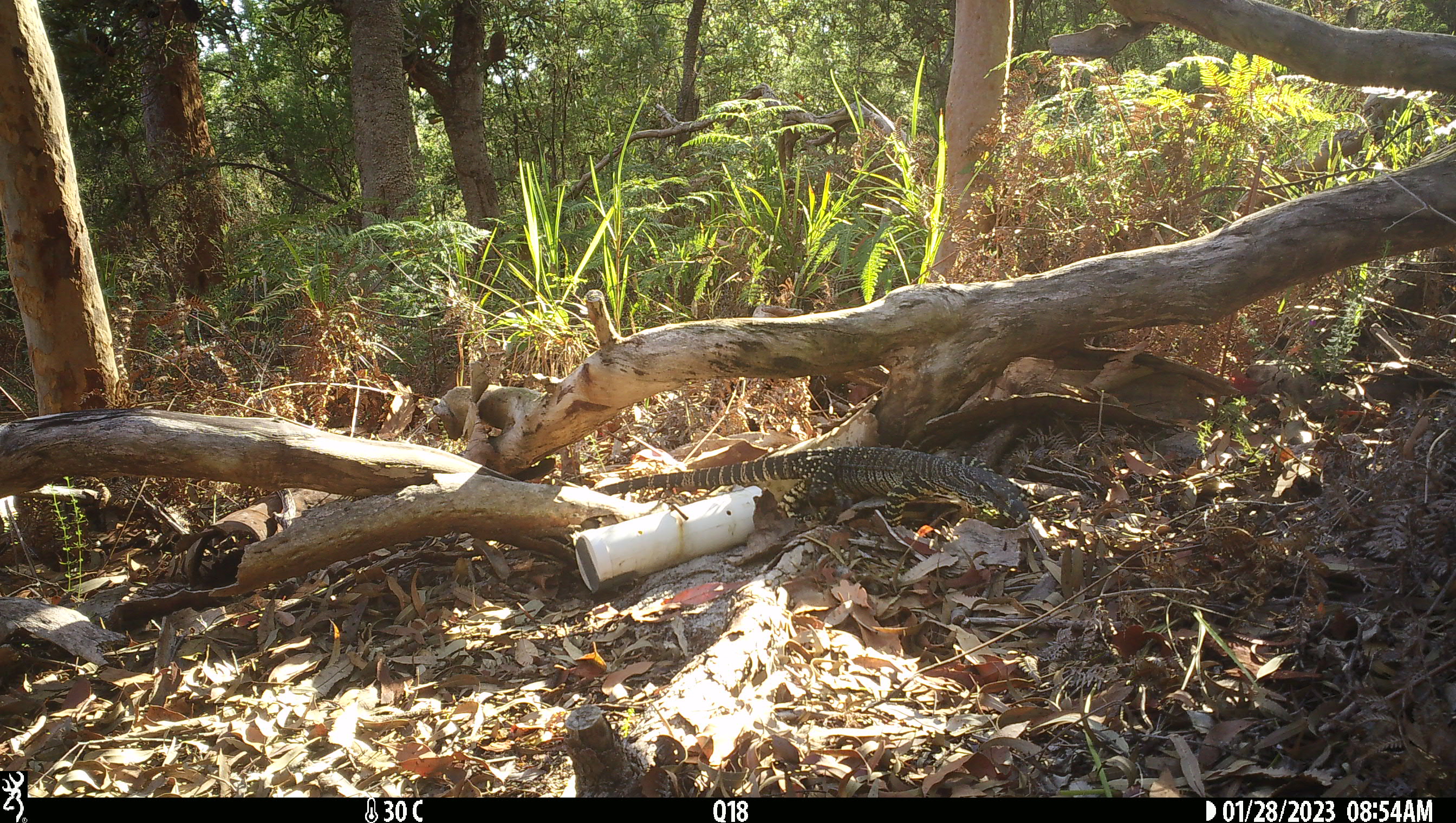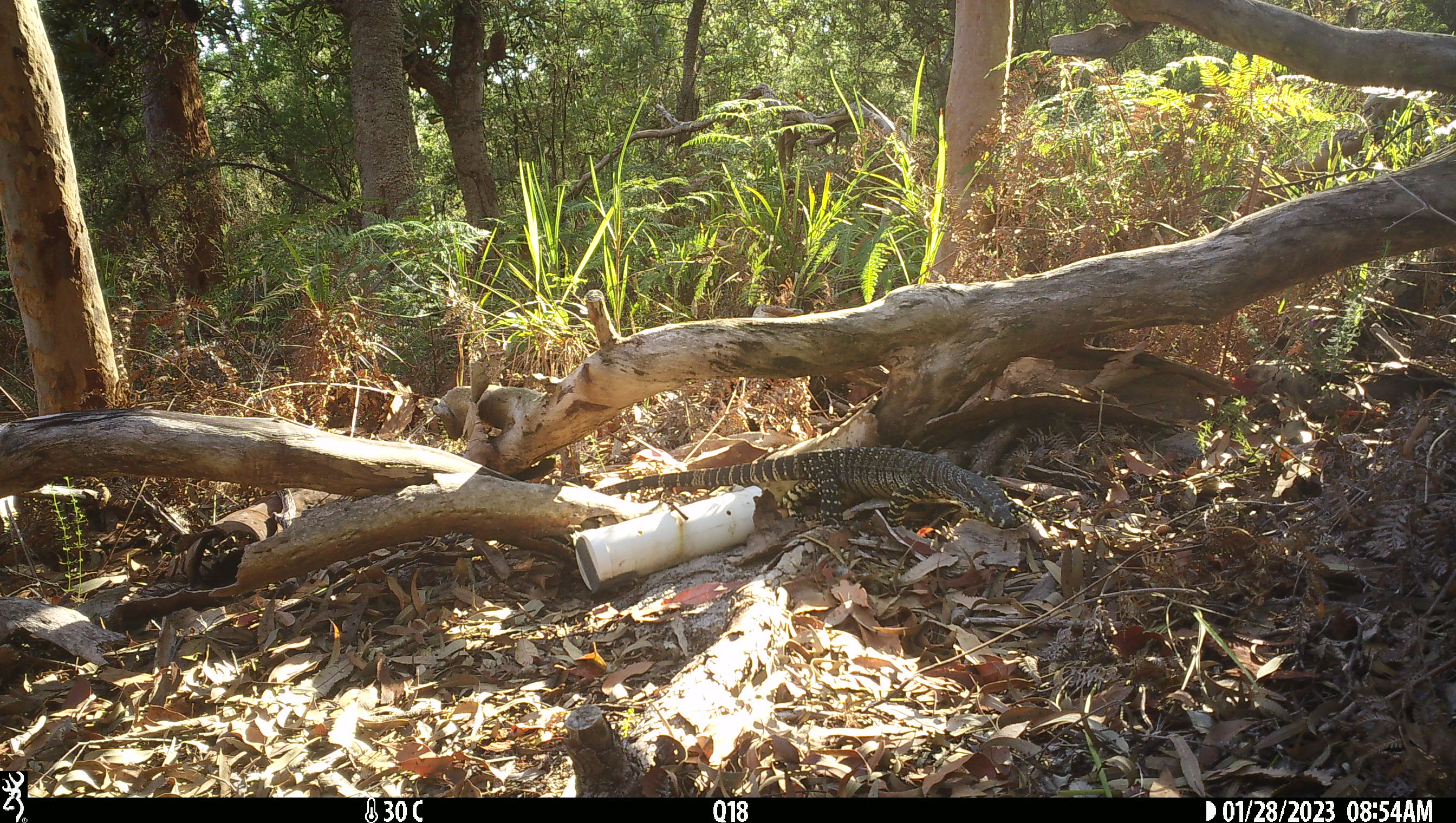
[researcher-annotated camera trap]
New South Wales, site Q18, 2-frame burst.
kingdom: Animalia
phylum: Chordata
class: Reptilia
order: Squamata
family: Varanidae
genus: Varanus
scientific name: Varanus varius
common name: lace monitor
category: goanna